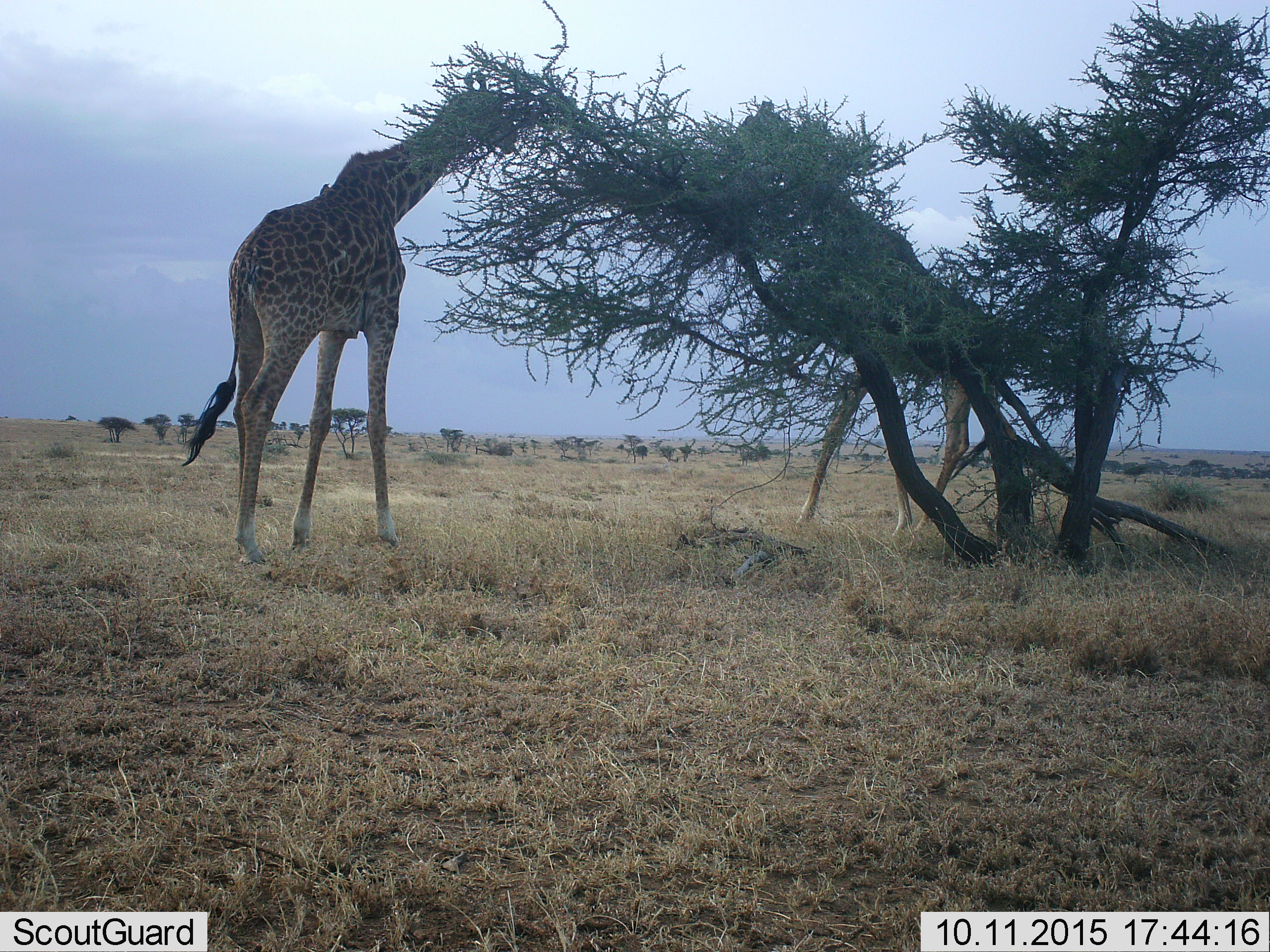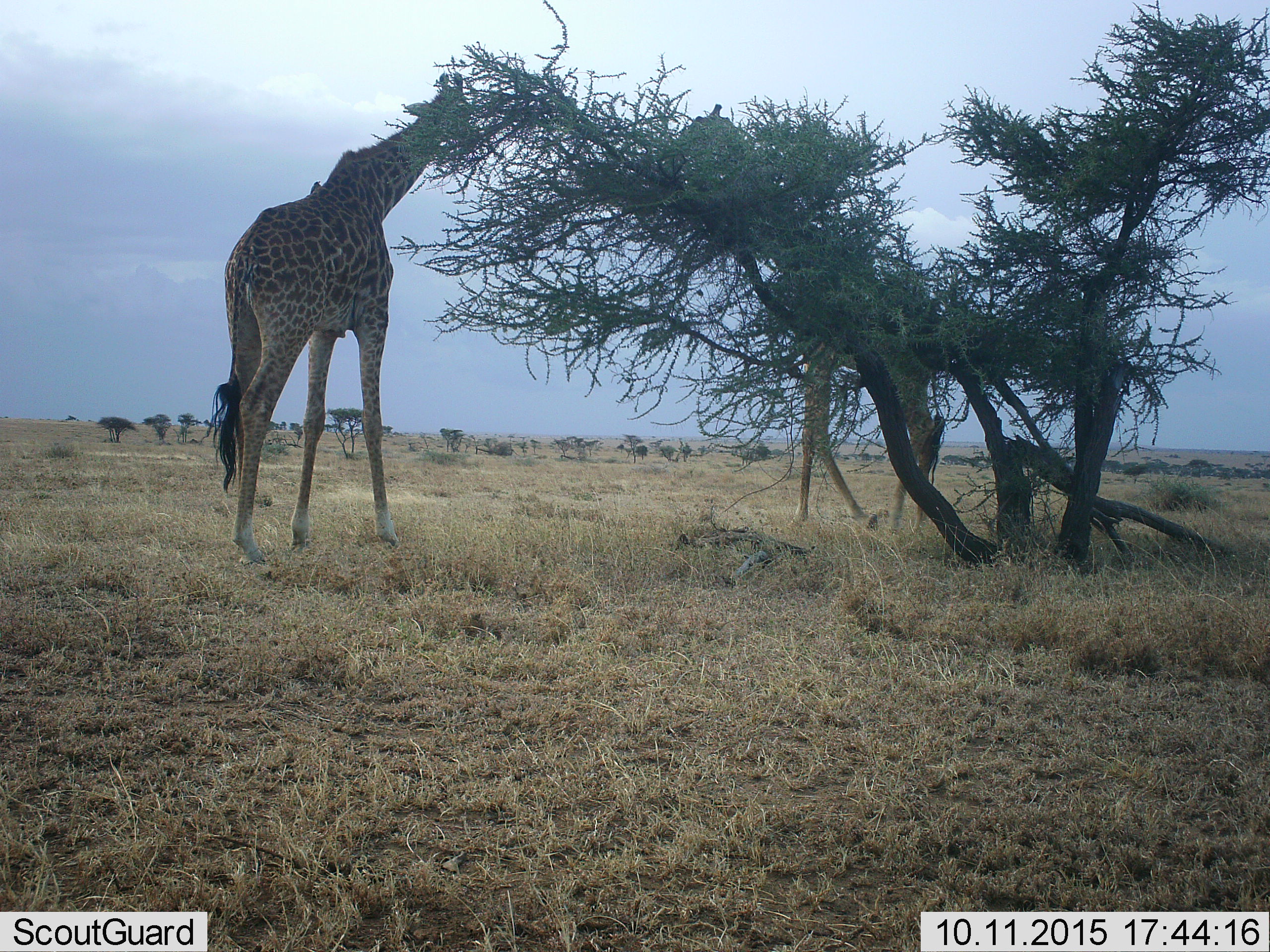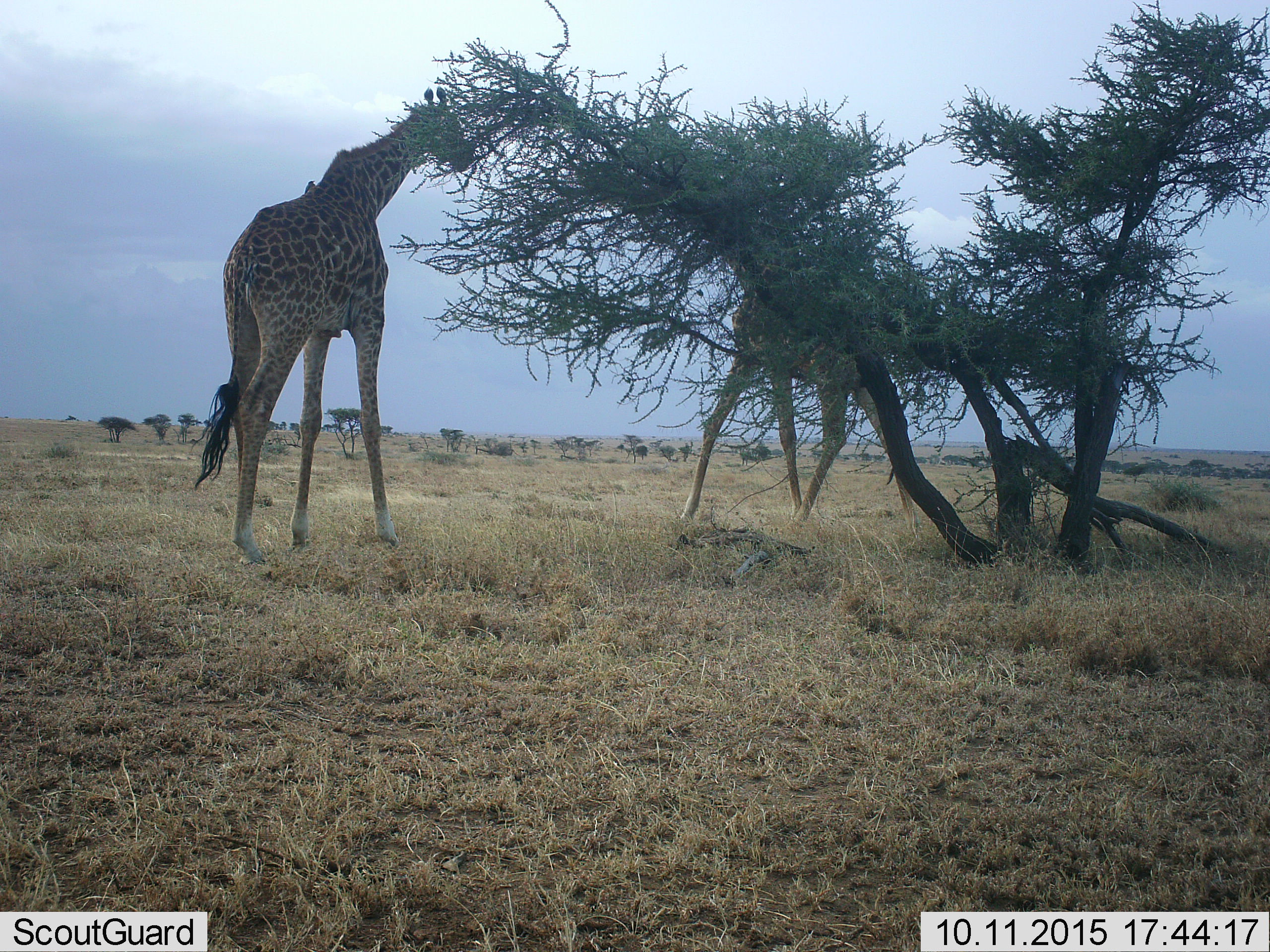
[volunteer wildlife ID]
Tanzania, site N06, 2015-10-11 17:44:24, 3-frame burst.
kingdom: Animalia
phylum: Chordata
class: Mammalia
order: Artiodactyla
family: Giraffidae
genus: Giraffa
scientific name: Giraffa camelopardalis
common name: giraffe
Giraffe (Giraffa camelopardalis), count 2. Behavior (volunteer vote fractions): standing 11%, resting 0%, moving 33%, interacting 0%. Young present (vote fraction): 0%. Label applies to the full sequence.